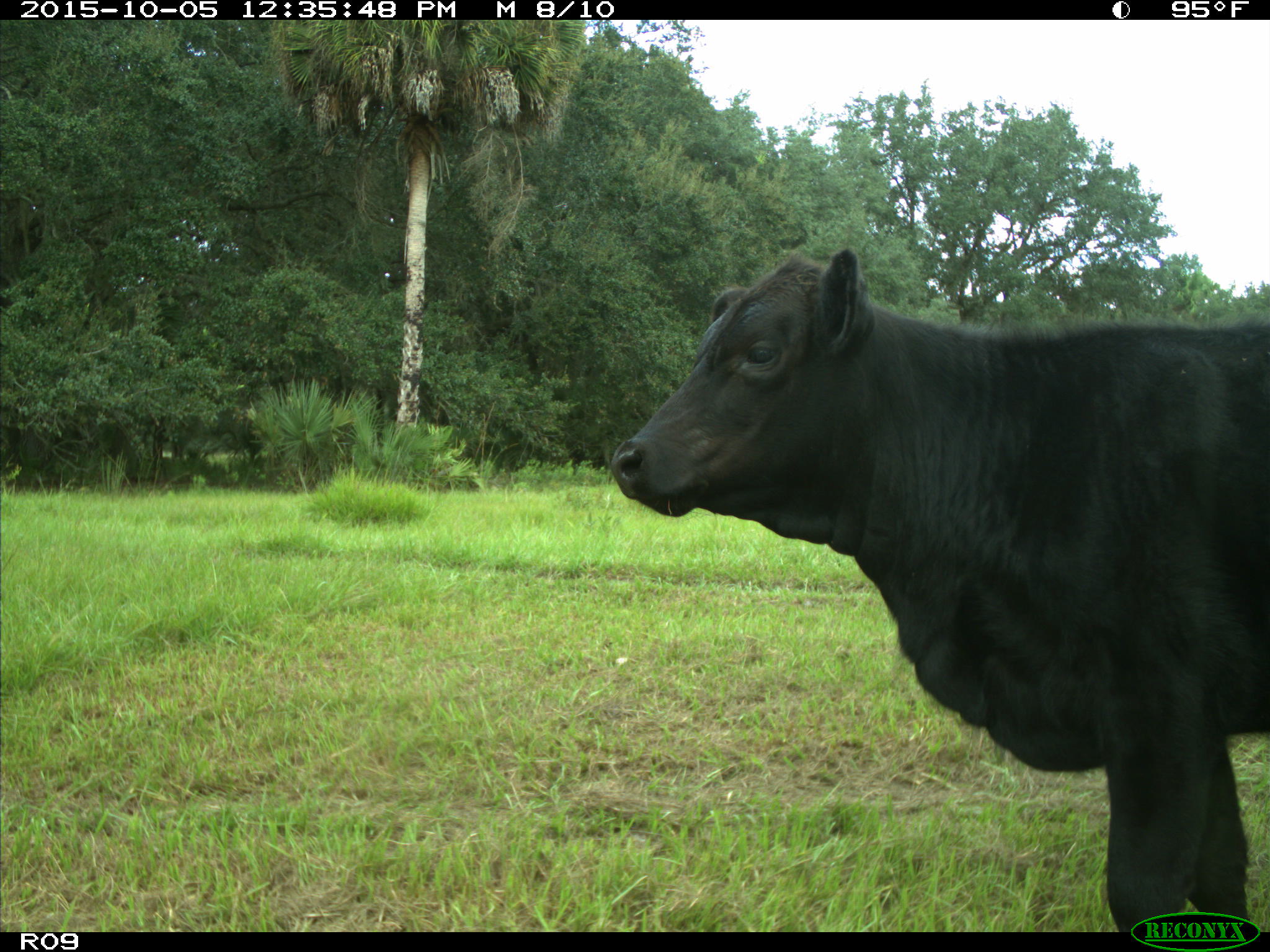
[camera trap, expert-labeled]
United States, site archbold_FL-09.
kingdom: Animalia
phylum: Chordata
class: Mammalia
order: Artiodactyla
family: Bovidae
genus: Bos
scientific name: Bos taurus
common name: domestic cow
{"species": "Bos taurus (domestic cow)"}